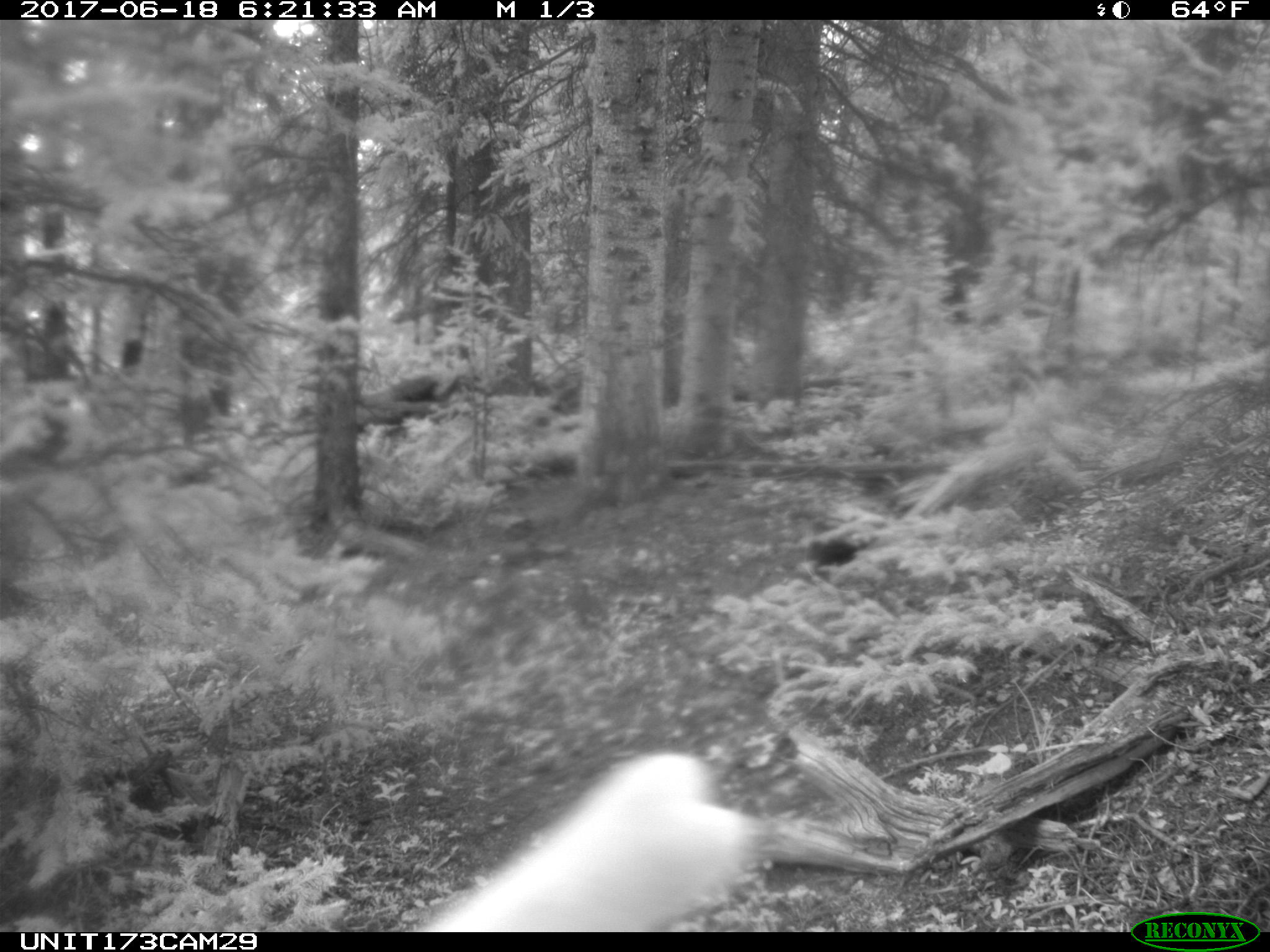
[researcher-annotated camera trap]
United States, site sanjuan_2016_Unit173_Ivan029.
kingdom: Animalia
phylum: Chordata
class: Mammalia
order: Artiodactyla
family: Cervidae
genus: Cervus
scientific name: Cervus elaphus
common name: red deer